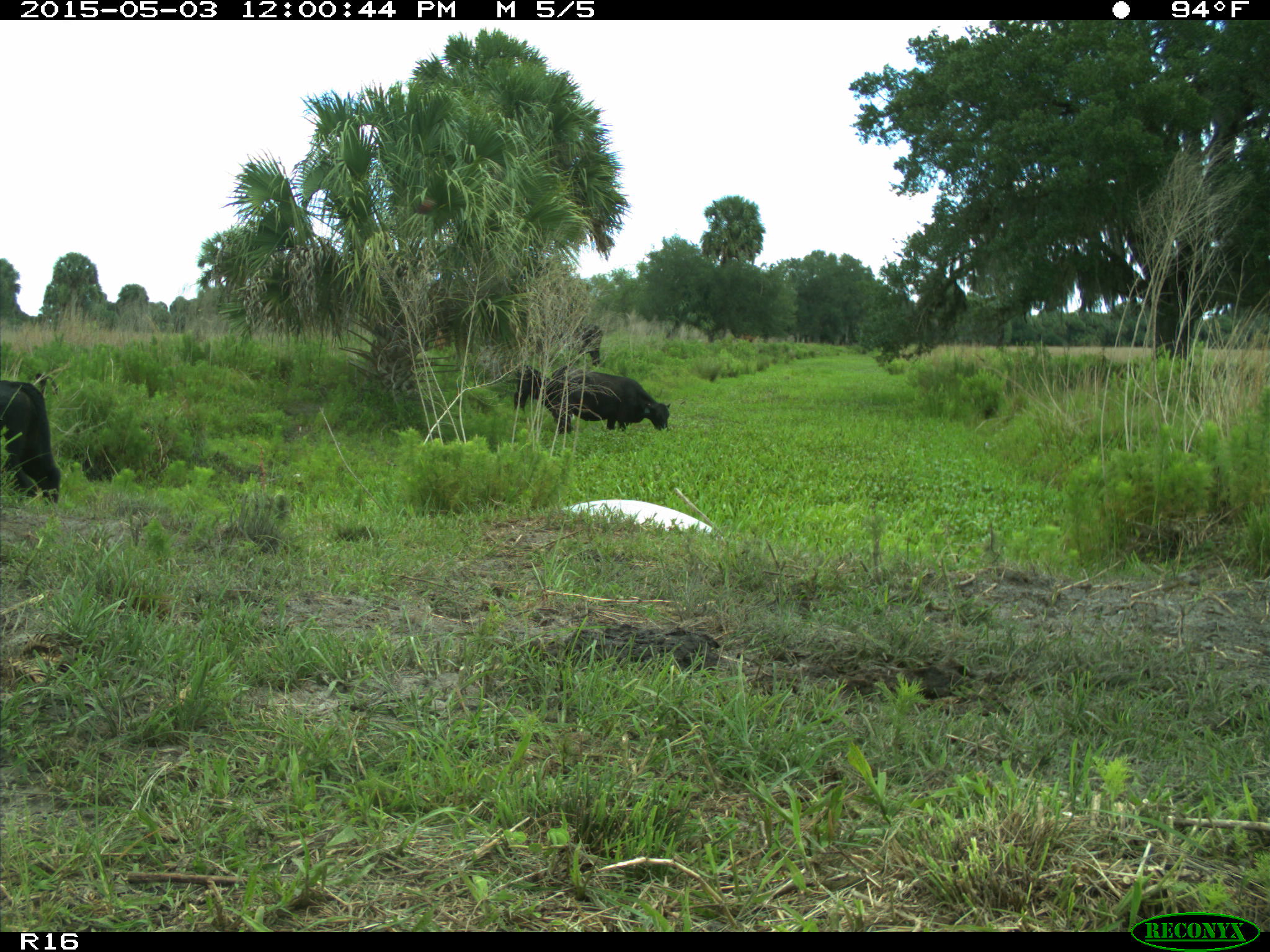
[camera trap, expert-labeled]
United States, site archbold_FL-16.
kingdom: Animalia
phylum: Chordata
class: Mammalia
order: Artiodactyla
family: Bovidae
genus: Bos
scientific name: Bos taurus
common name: domestic cow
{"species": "Bos taurus (domestic cow)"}